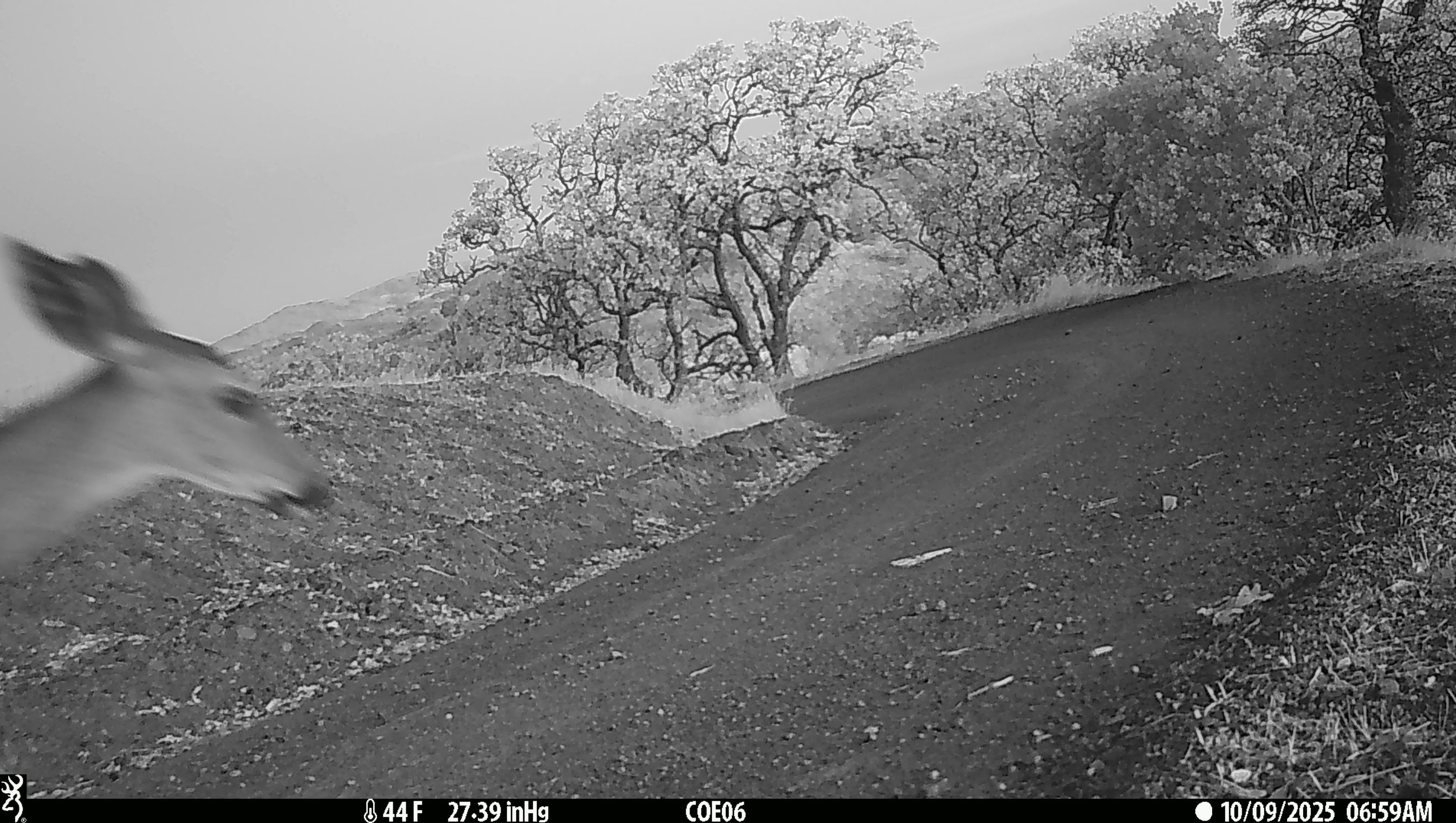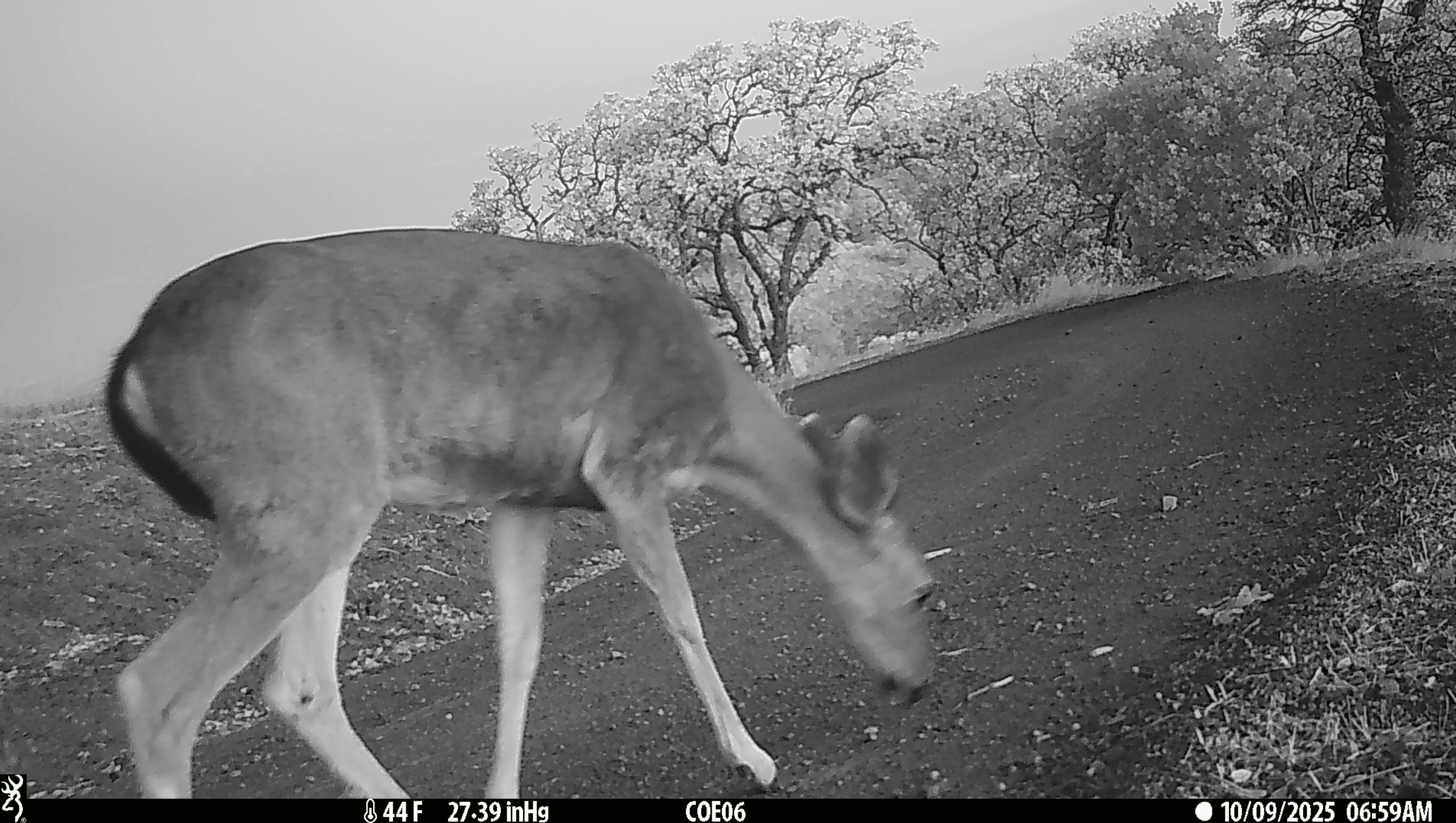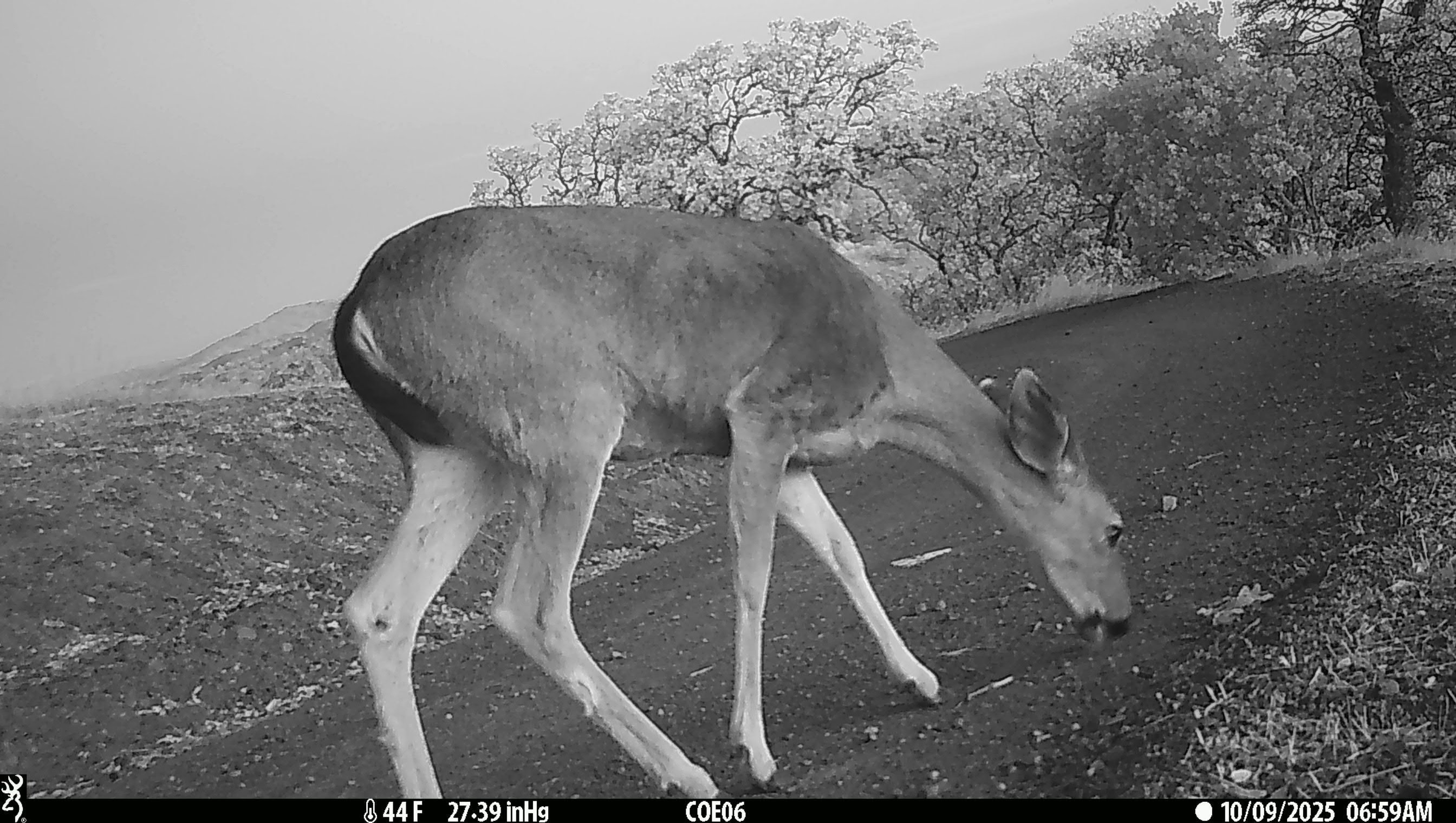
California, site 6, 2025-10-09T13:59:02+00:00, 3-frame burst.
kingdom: Animalia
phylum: Chordata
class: Mammalia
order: Artiodactyla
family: Cervidae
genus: Odocoileus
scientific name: Odocoileus hemionus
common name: mule deer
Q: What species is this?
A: Mule deer (Odocoileus hemionus).